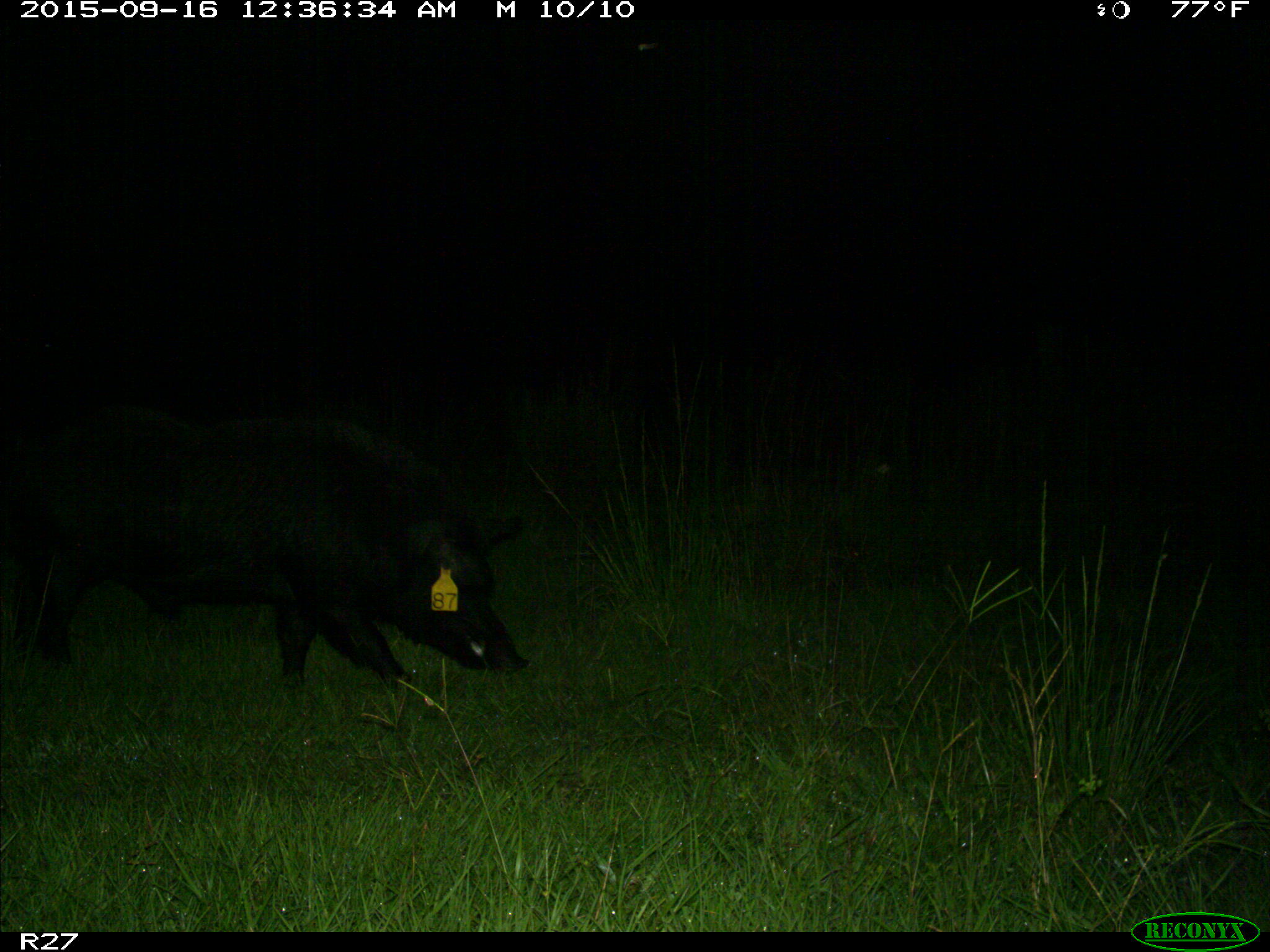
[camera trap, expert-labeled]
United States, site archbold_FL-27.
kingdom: Animalia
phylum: Chordata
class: Mammalia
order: Artiodactyla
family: Suidae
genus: Sus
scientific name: Sus scrofa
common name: wild boar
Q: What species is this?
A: Sus scrofa (wild boar).